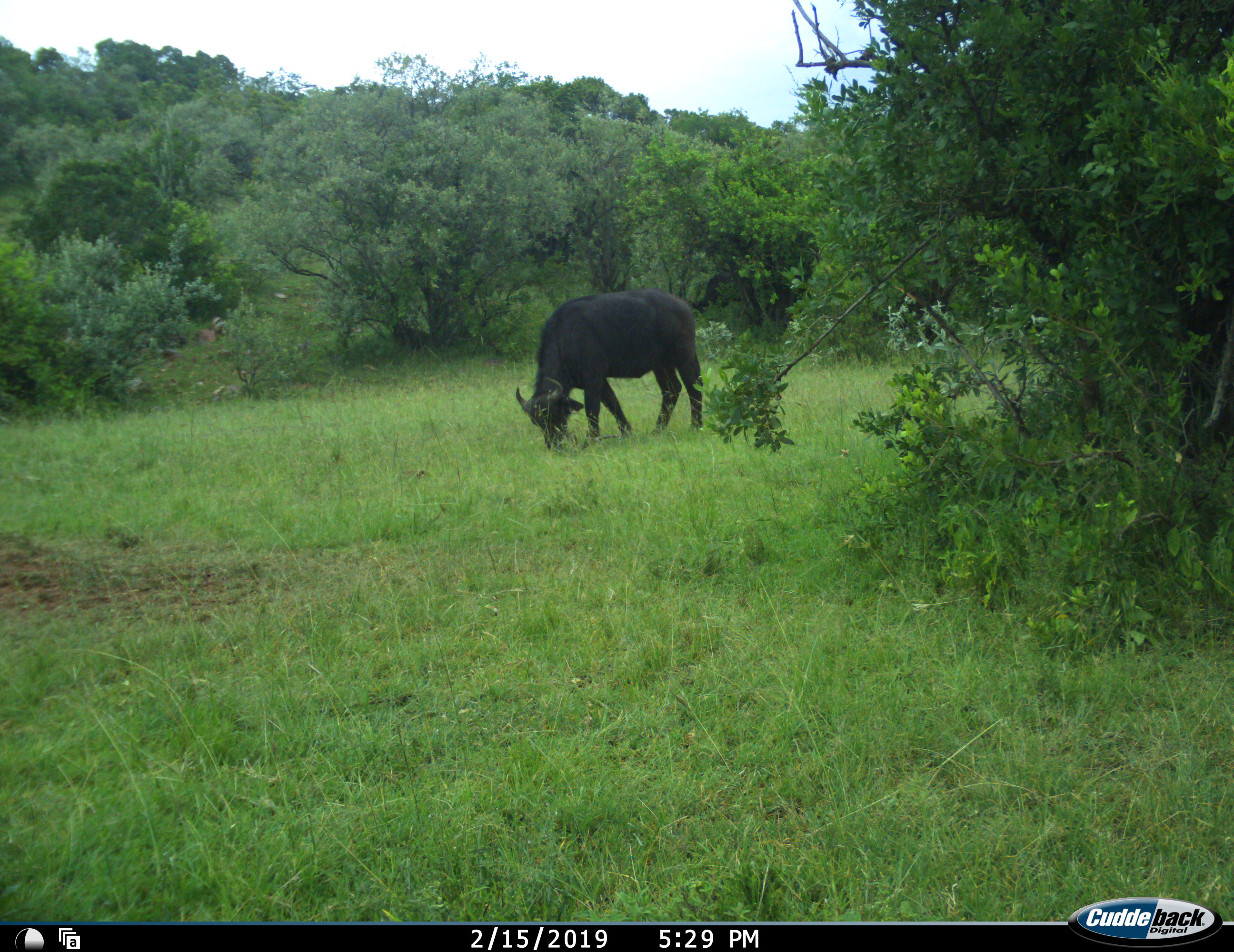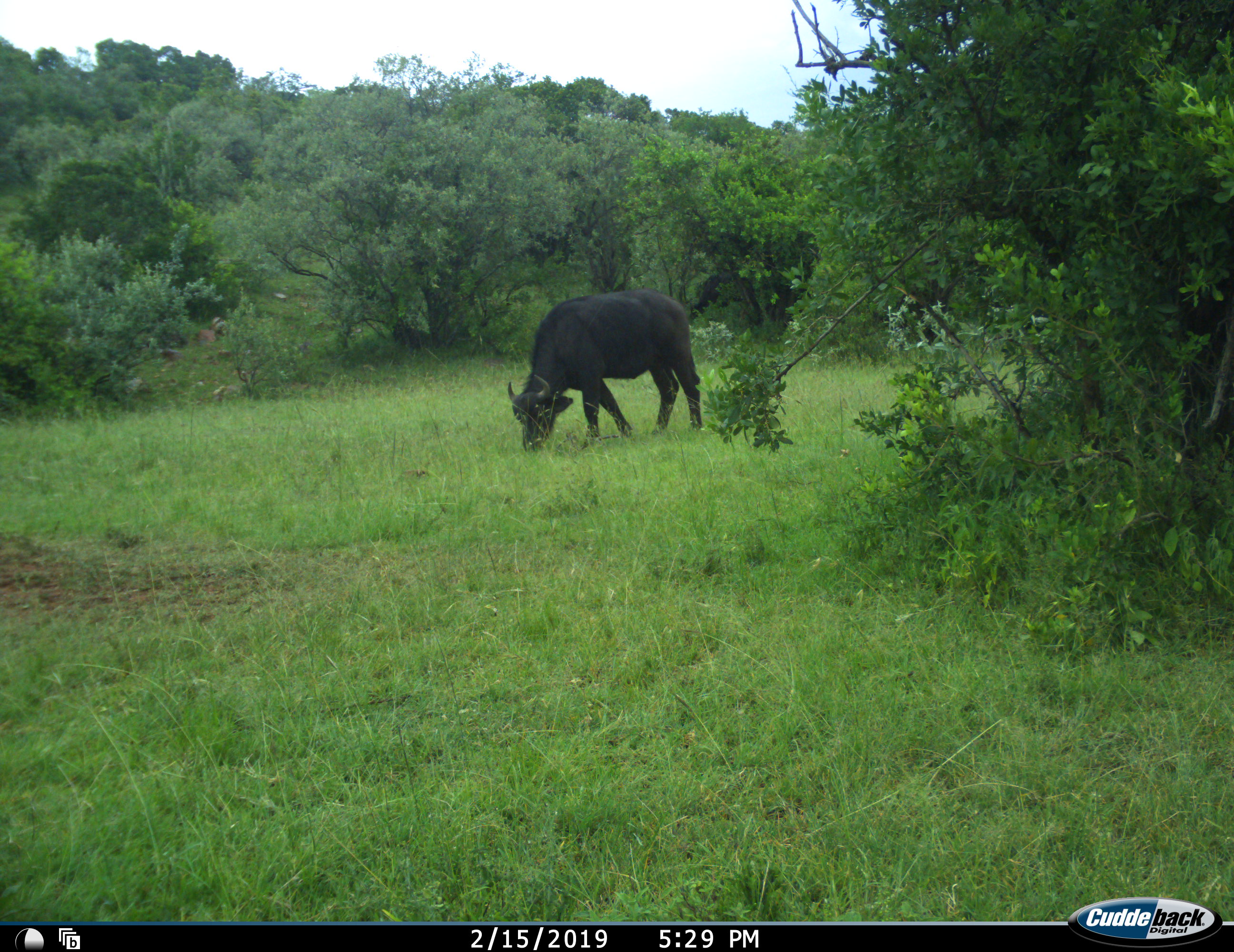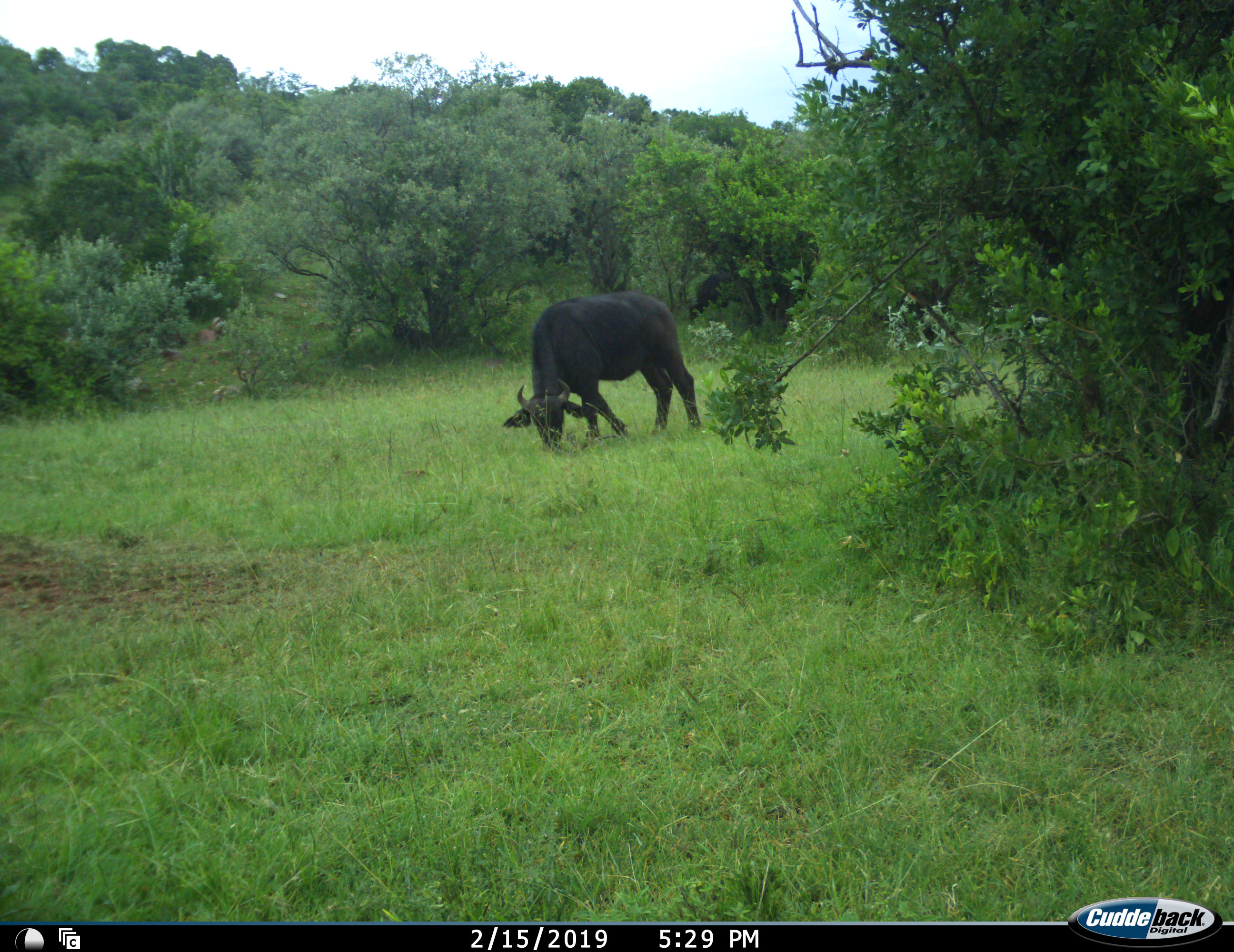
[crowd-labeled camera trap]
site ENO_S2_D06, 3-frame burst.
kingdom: Animalia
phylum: Chordata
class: Mammalia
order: Artiodactyla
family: Bovidae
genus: Syncerus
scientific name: Syncerus caffer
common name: african buffalo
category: buffalo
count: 1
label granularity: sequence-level